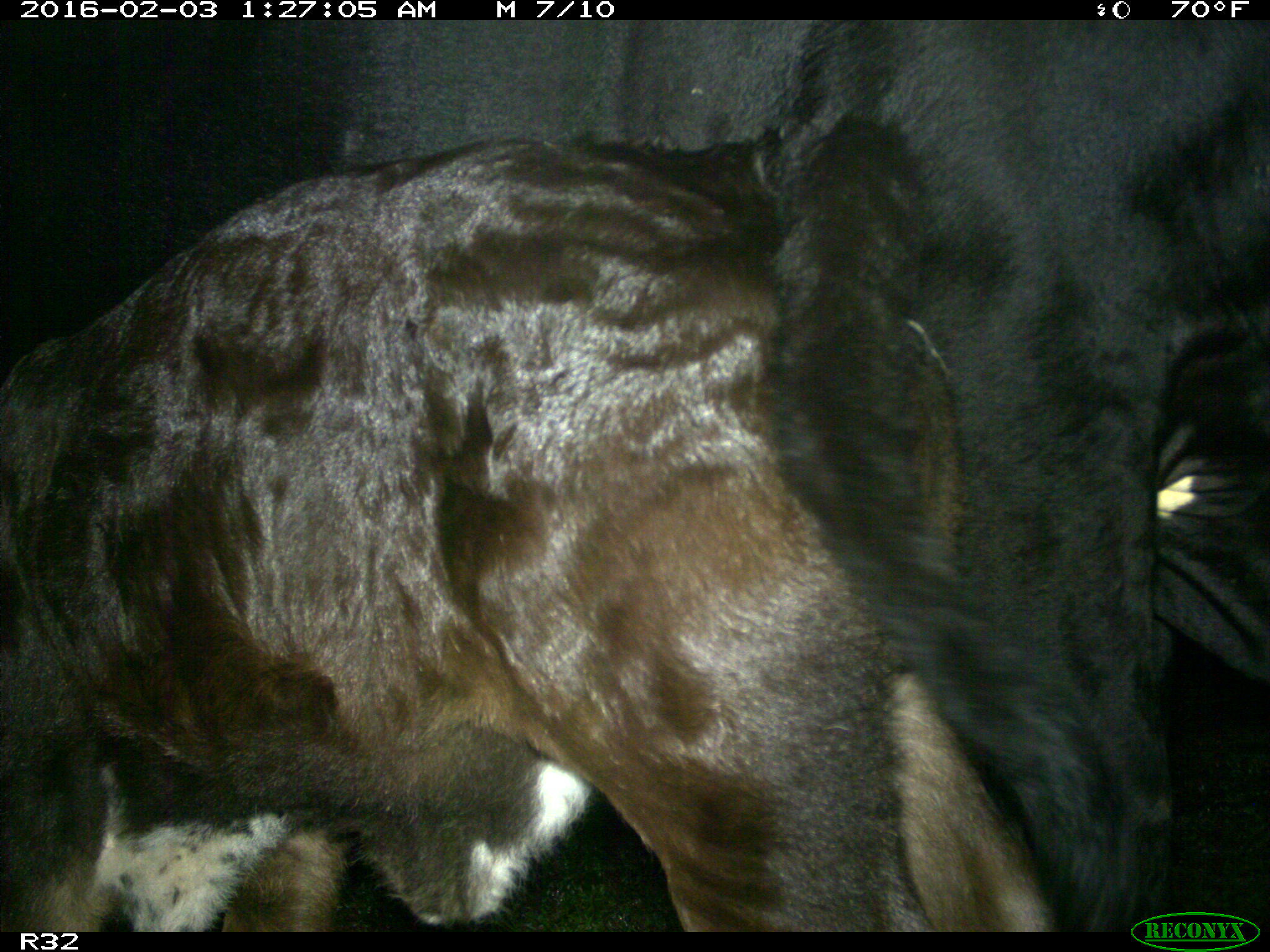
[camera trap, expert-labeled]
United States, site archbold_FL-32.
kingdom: Animalia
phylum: Chordata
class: Mammalia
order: Artiodactyla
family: Bovidae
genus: Bos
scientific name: Bos taurus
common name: domestic cow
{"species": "Bos taurus (domestic cow)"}